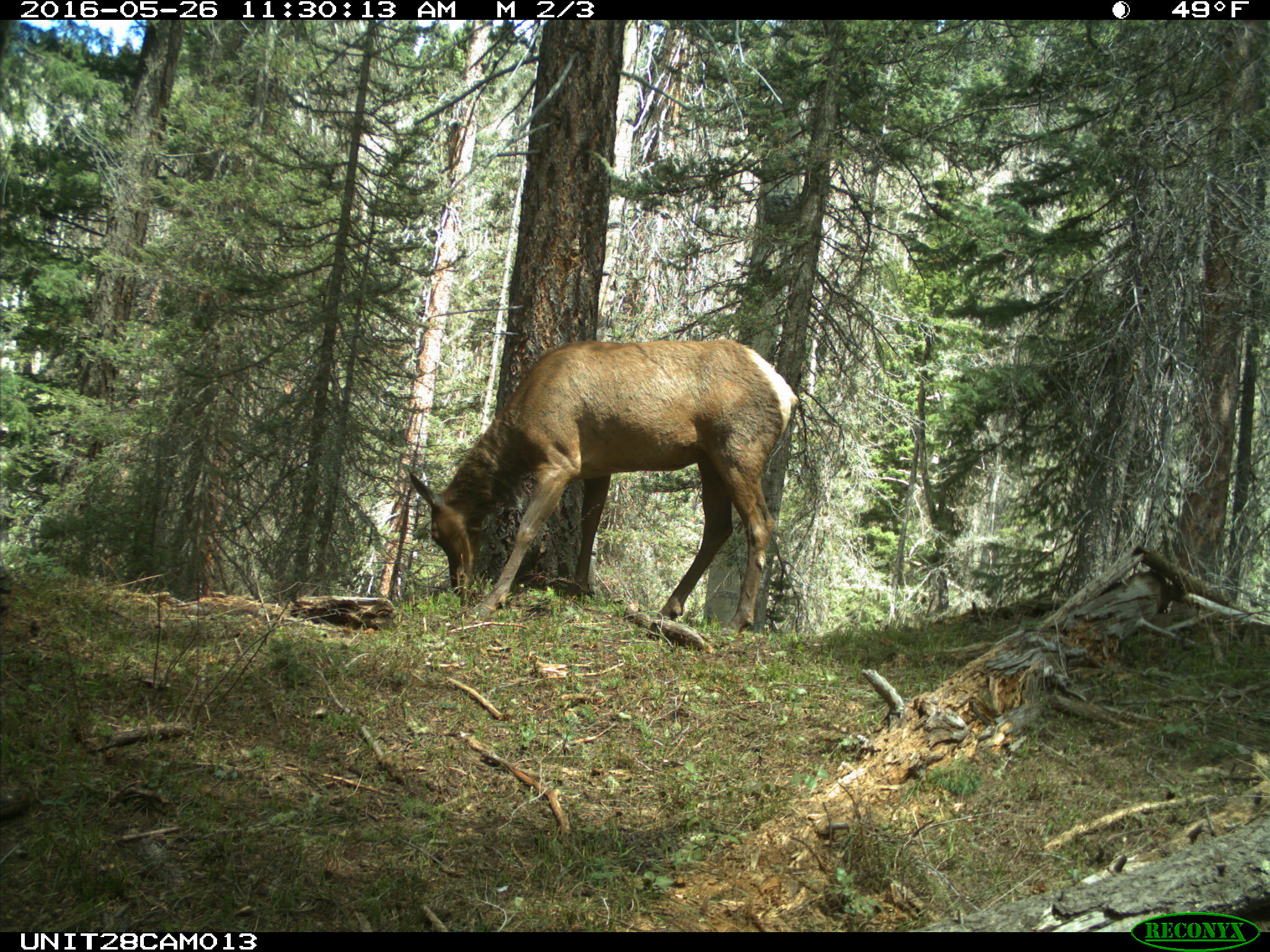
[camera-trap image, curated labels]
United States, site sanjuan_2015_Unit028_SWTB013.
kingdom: Animalia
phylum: Chordata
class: Mammalia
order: Artiodactyla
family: Cervidae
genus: Cervus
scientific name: Cervus elaphus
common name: red deer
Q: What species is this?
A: Cervus elaphus (red deer).